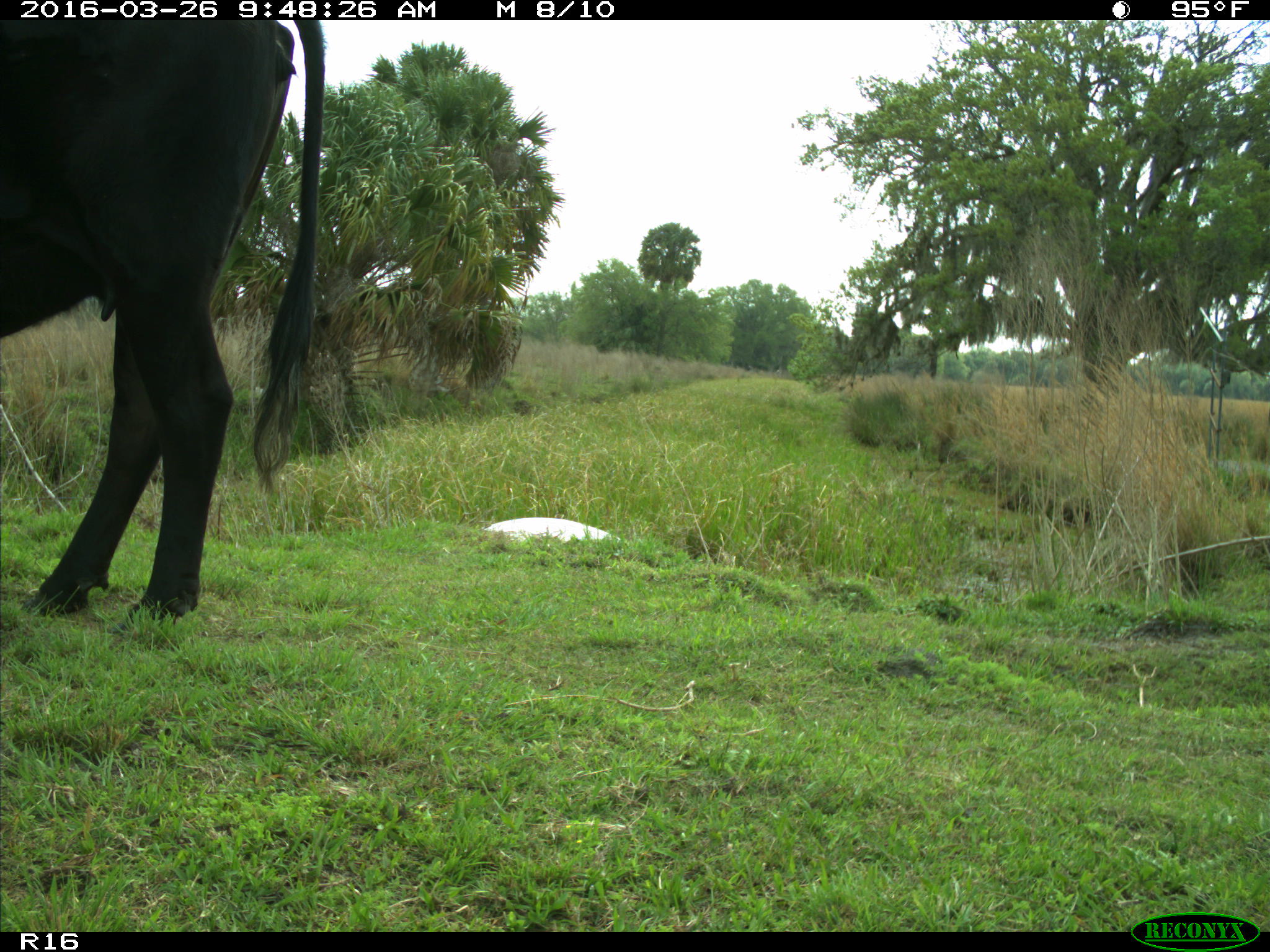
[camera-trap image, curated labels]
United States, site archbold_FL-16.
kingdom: Animalia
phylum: Chordata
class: Mammalia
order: Artiodactyla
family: Bovidae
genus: Bos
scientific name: Bos taurus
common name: domestic cow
Bos taurus (domestic cow).